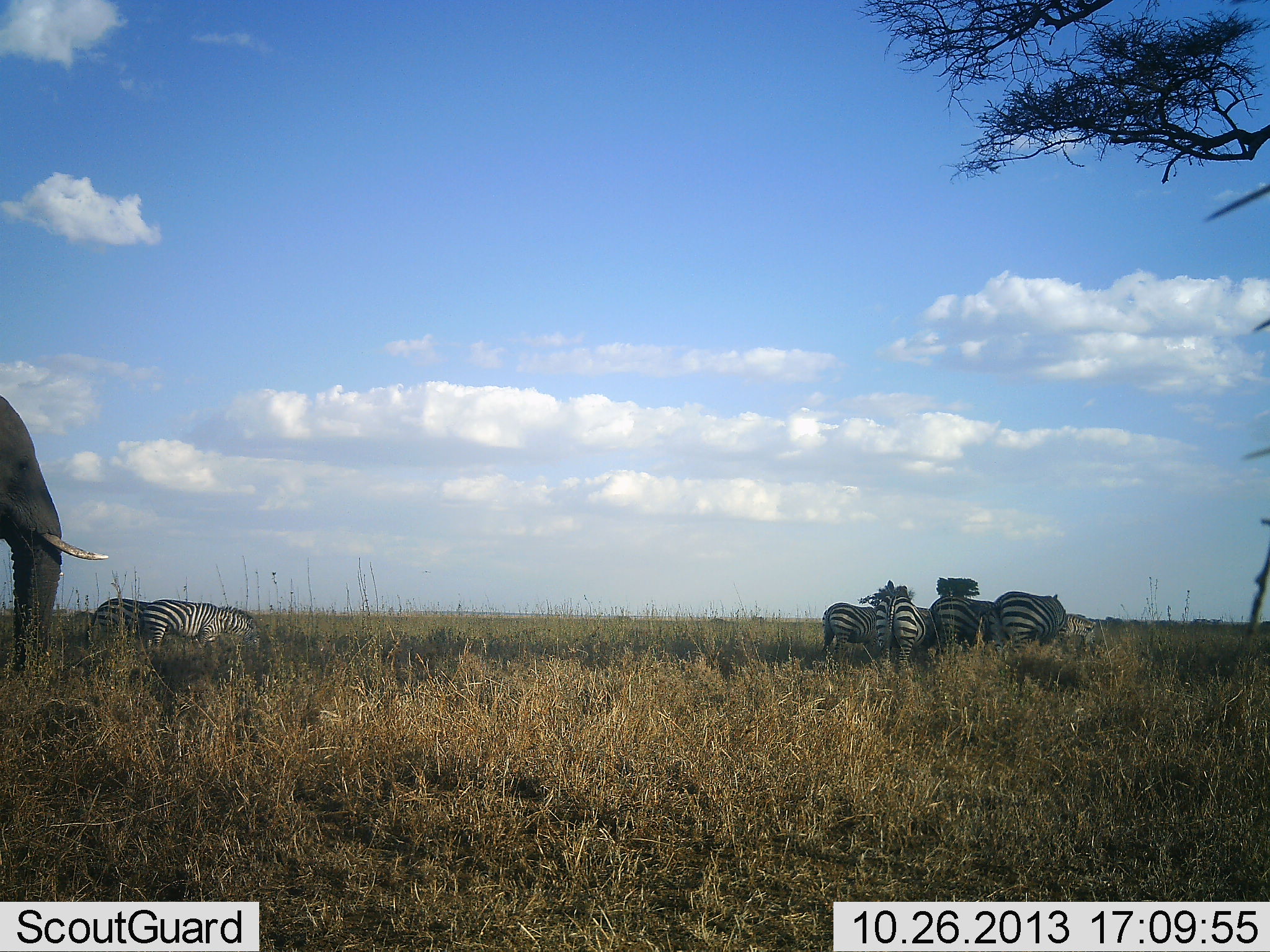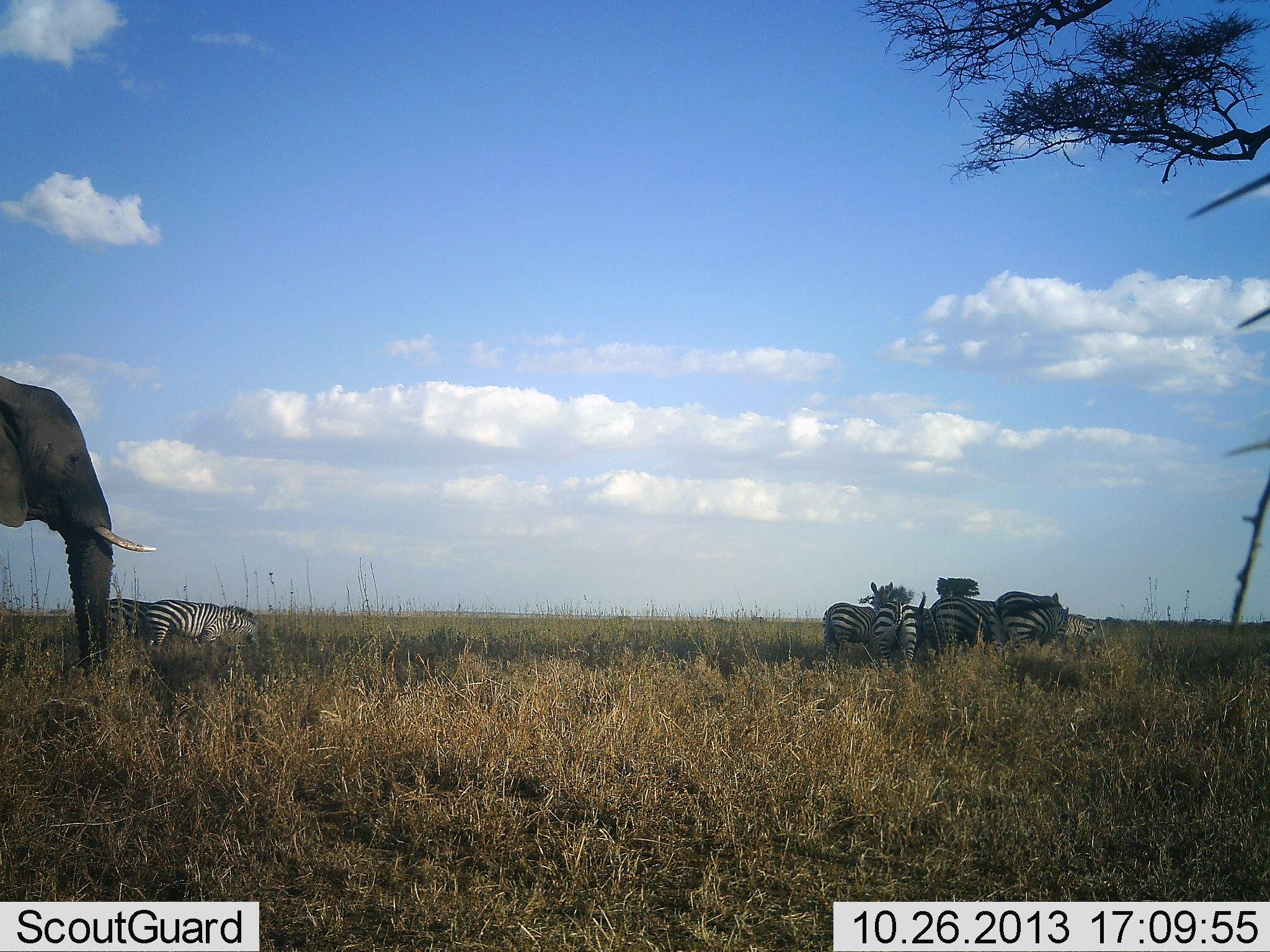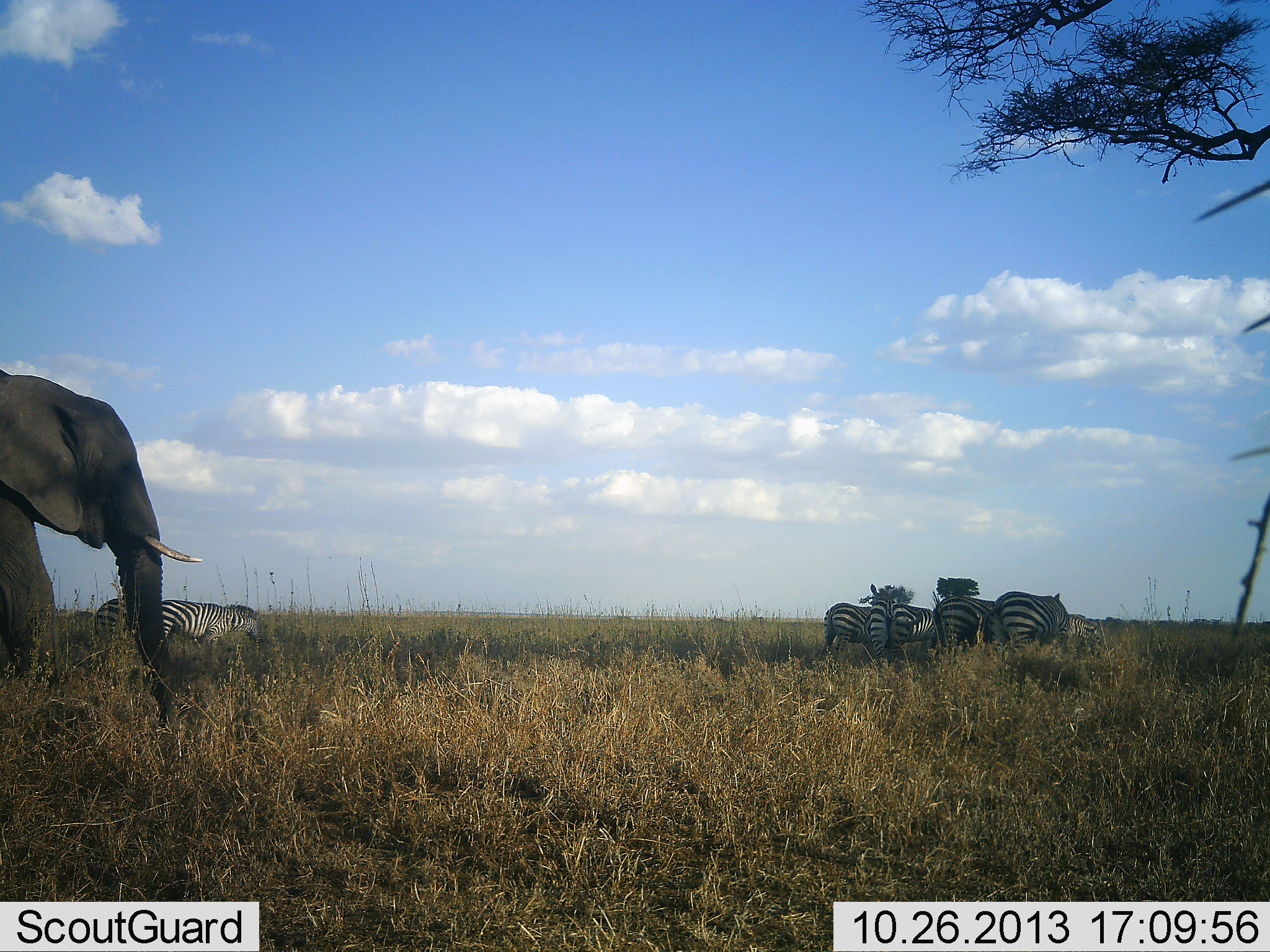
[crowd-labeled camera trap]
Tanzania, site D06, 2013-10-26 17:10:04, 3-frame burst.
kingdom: Animalia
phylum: Chordata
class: Mammalia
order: Proboscidea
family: Elephantidae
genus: Loxodonta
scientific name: Loxodonta africana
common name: african bush elephant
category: elephant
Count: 1.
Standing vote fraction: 22%.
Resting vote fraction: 0%.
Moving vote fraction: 78%.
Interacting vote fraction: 0%.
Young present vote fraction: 0%.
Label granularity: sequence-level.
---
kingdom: Animalia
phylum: Chordata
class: Mammalia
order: Perissodactyla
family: Equidae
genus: Equus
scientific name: Equus quagga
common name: plains zebra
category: zebra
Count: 6.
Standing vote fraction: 67%.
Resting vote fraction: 0%.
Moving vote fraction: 22%.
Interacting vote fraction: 11%.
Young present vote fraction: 0%.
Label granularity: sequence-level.